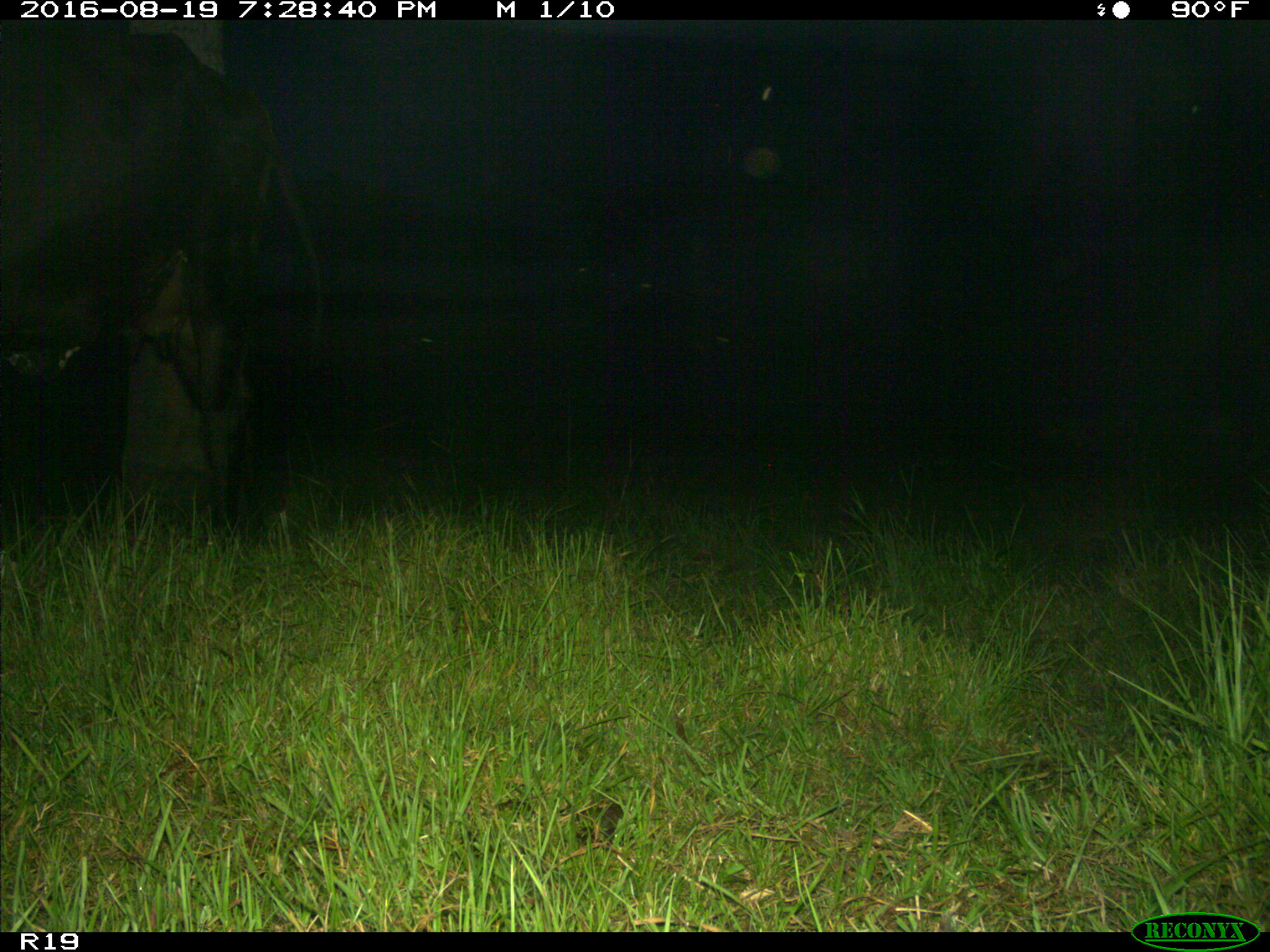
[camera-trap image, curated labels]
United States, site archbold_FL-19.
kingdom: Animalia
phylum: Chordata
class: Mammalia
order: Artiodactyla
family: Bovidae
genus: Bos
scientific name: Bos taurus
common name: domestic cow